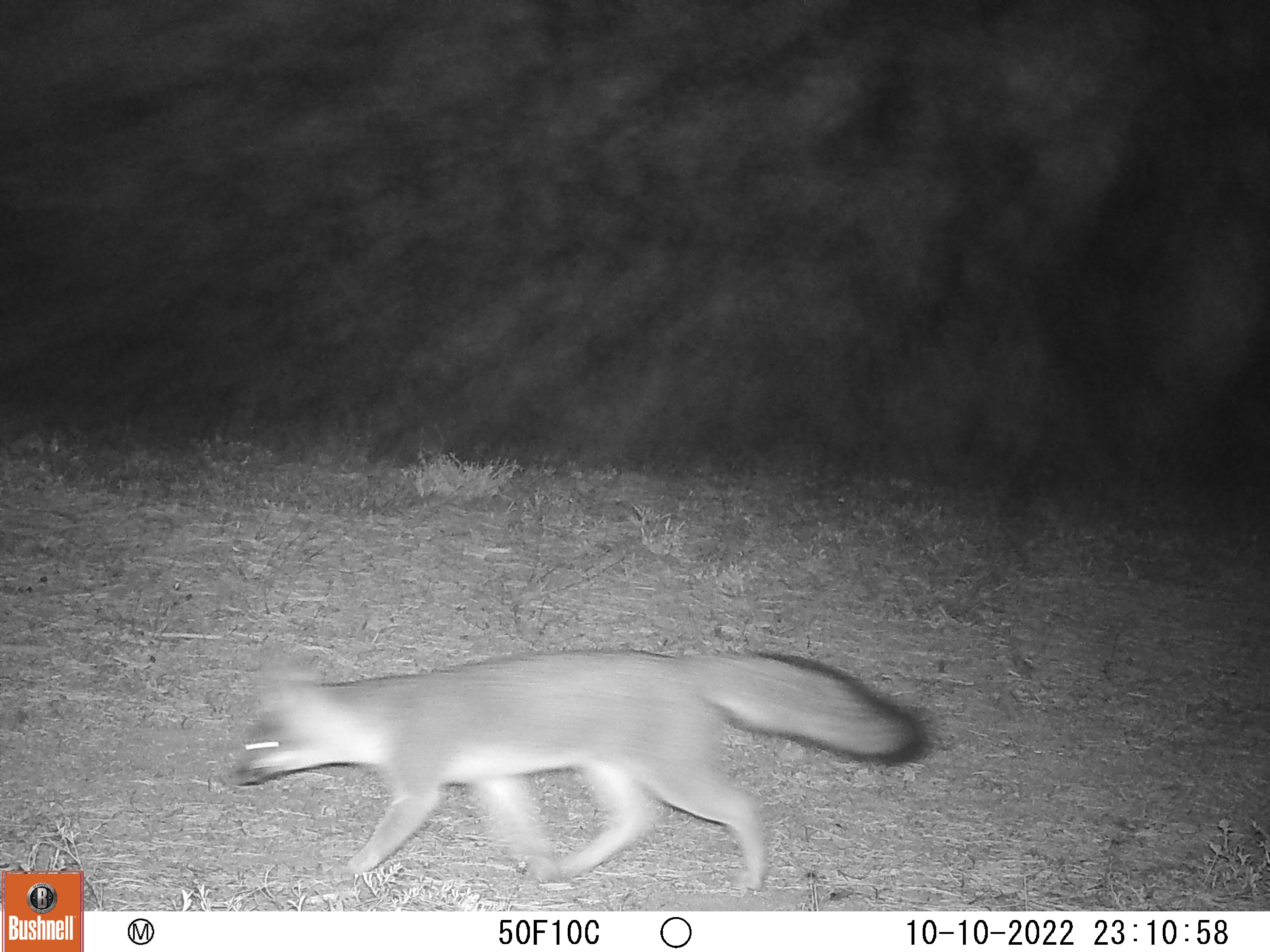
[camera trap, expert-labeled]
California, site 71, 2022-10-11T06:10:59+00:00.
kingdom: Animalia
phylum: Chordata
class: Mammalia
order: Carnivora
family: Canidae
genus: Urocyon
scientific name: Urocyon cinereoargenteus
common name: gray fox